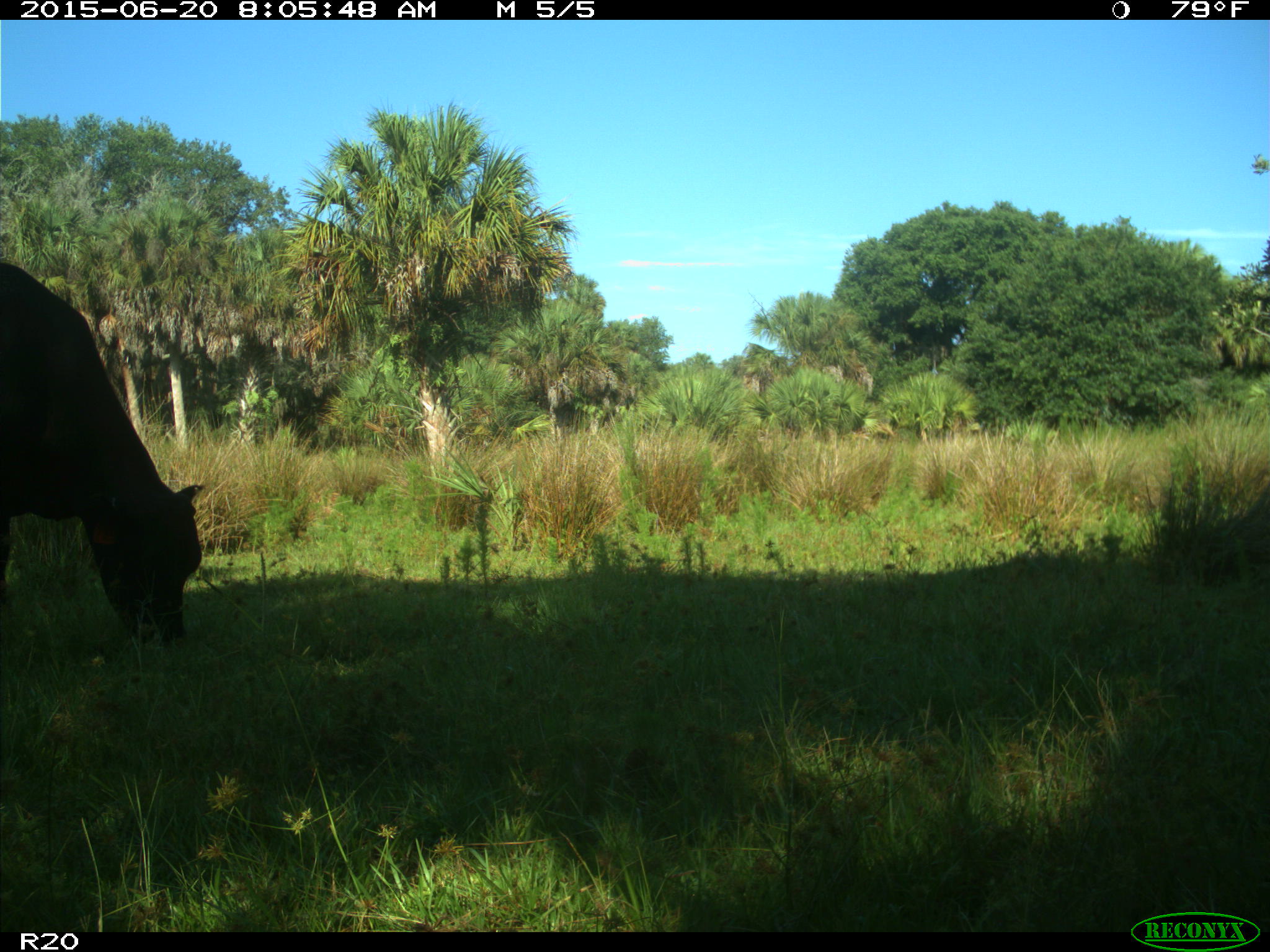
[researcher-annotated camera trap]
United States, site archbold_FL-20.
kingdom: Animalia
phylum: Chordata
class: Mammalia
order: Artiodactyla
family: Bovidae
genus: Bos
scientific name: Bos taurus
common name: domestic cow